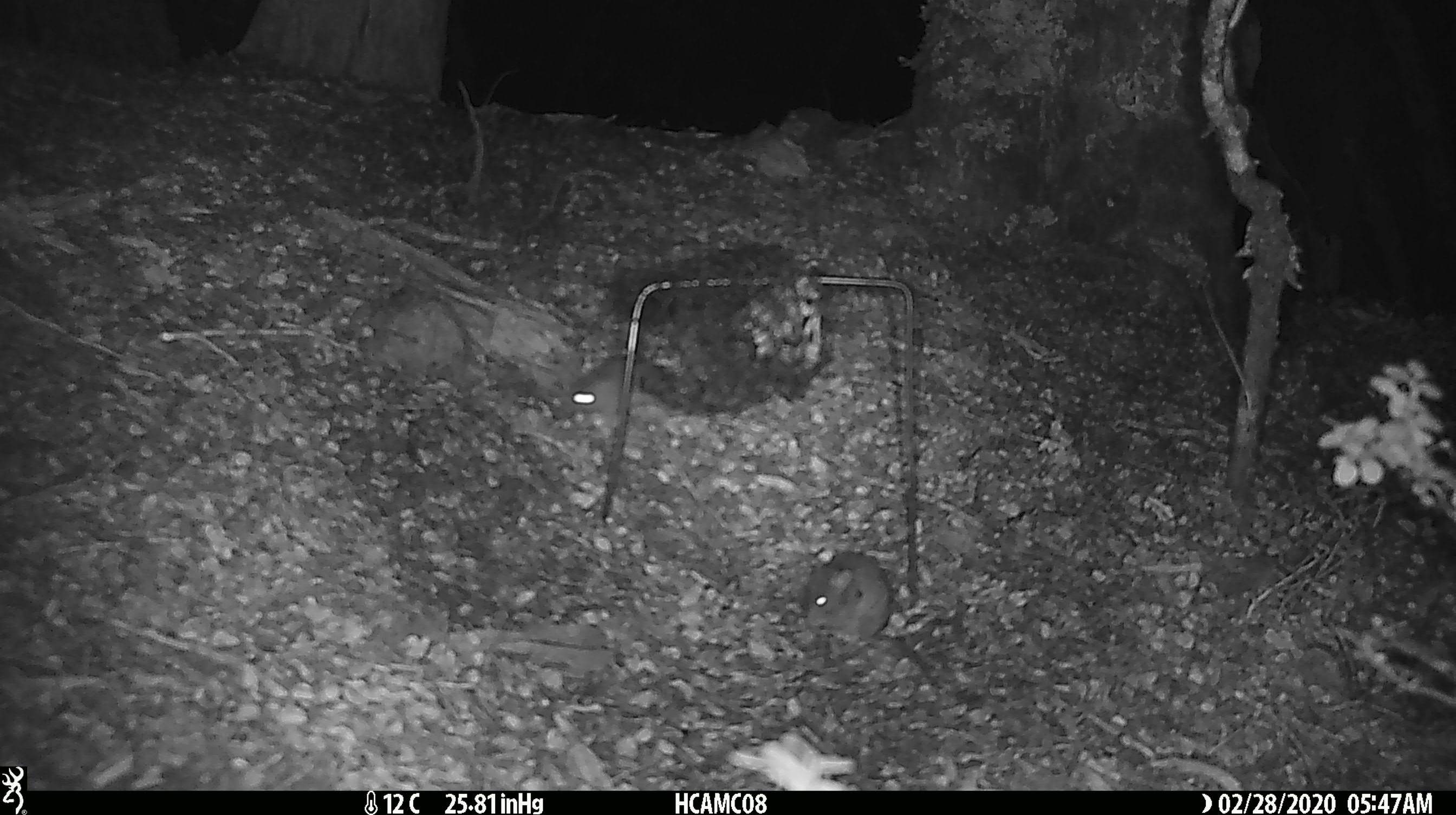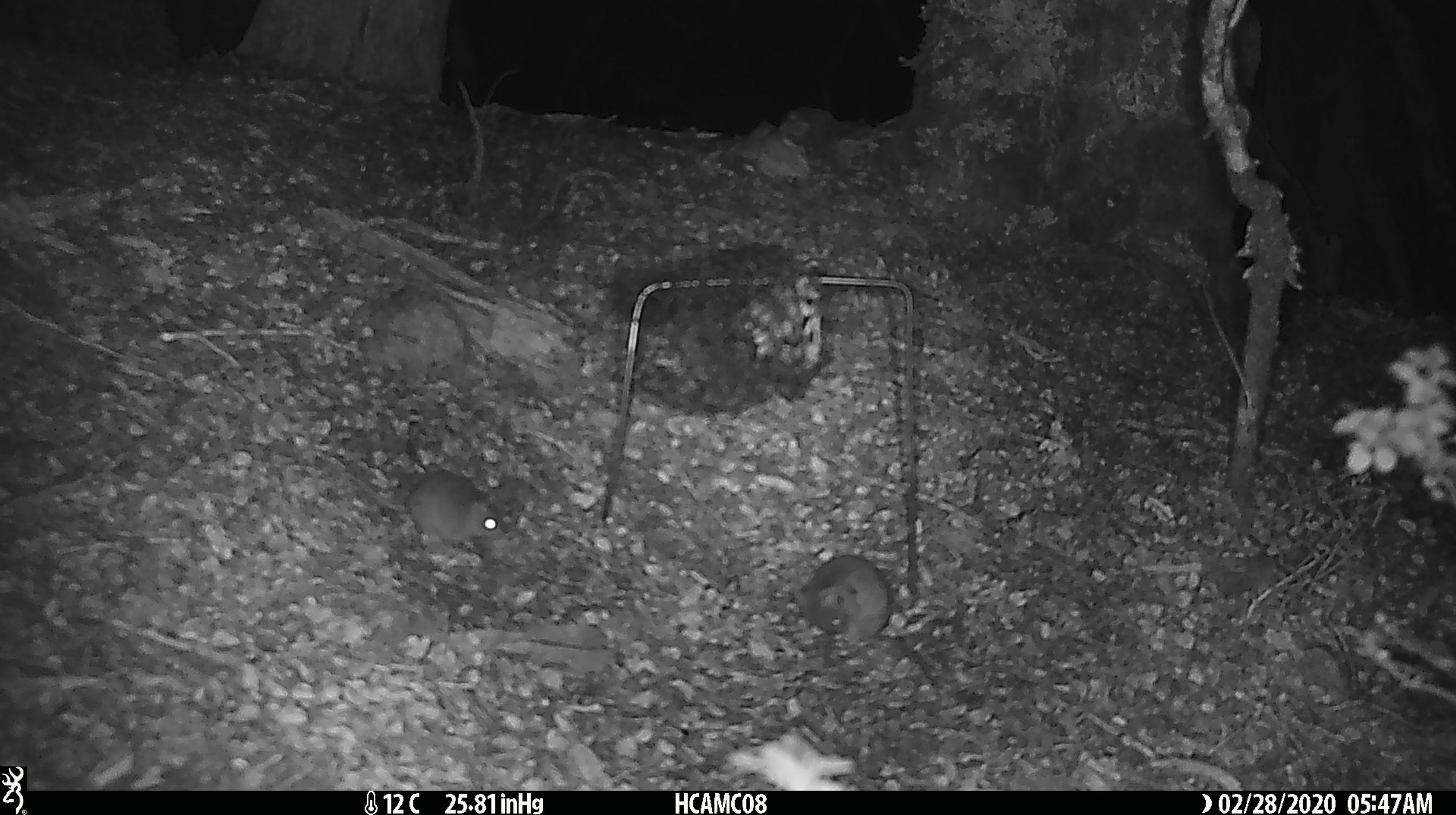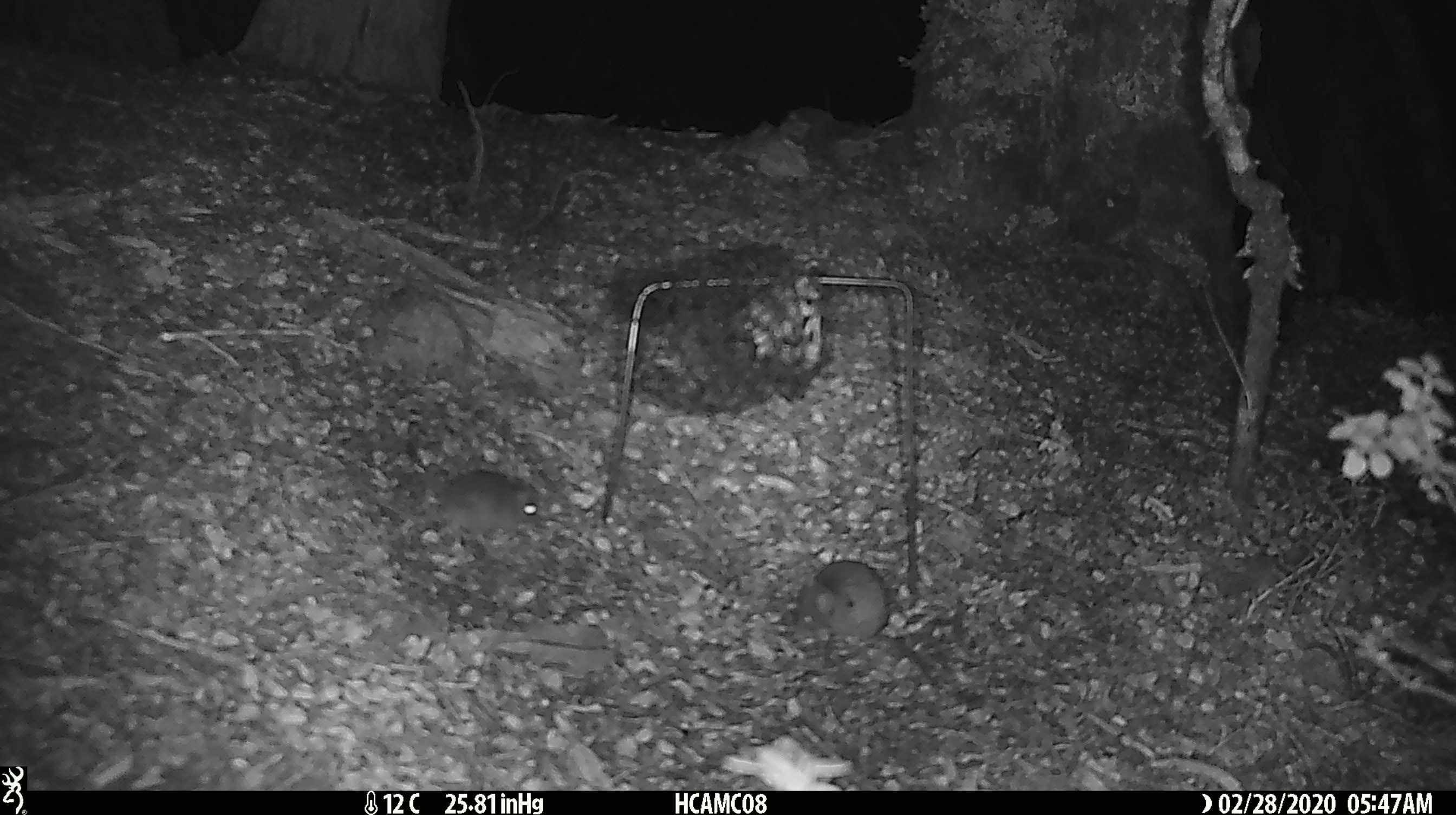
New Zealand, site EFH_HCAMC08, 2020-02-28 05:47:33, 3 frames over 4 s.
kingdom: Animalia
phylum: Chordata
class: Mammalia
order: Rodentia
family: Muridae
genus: Mus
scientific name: Mus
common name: mouse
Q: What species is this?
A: Mouse (Mus).